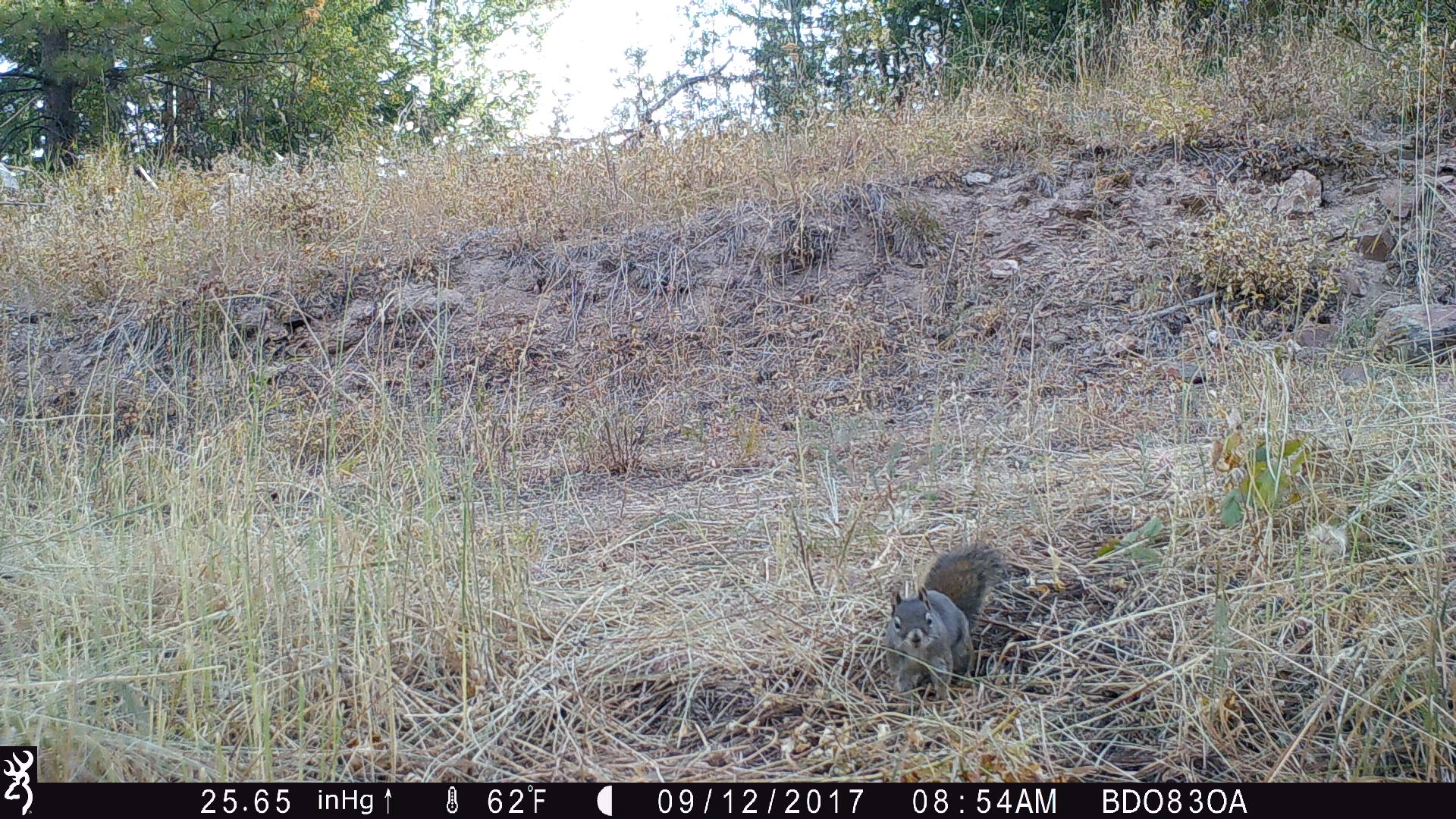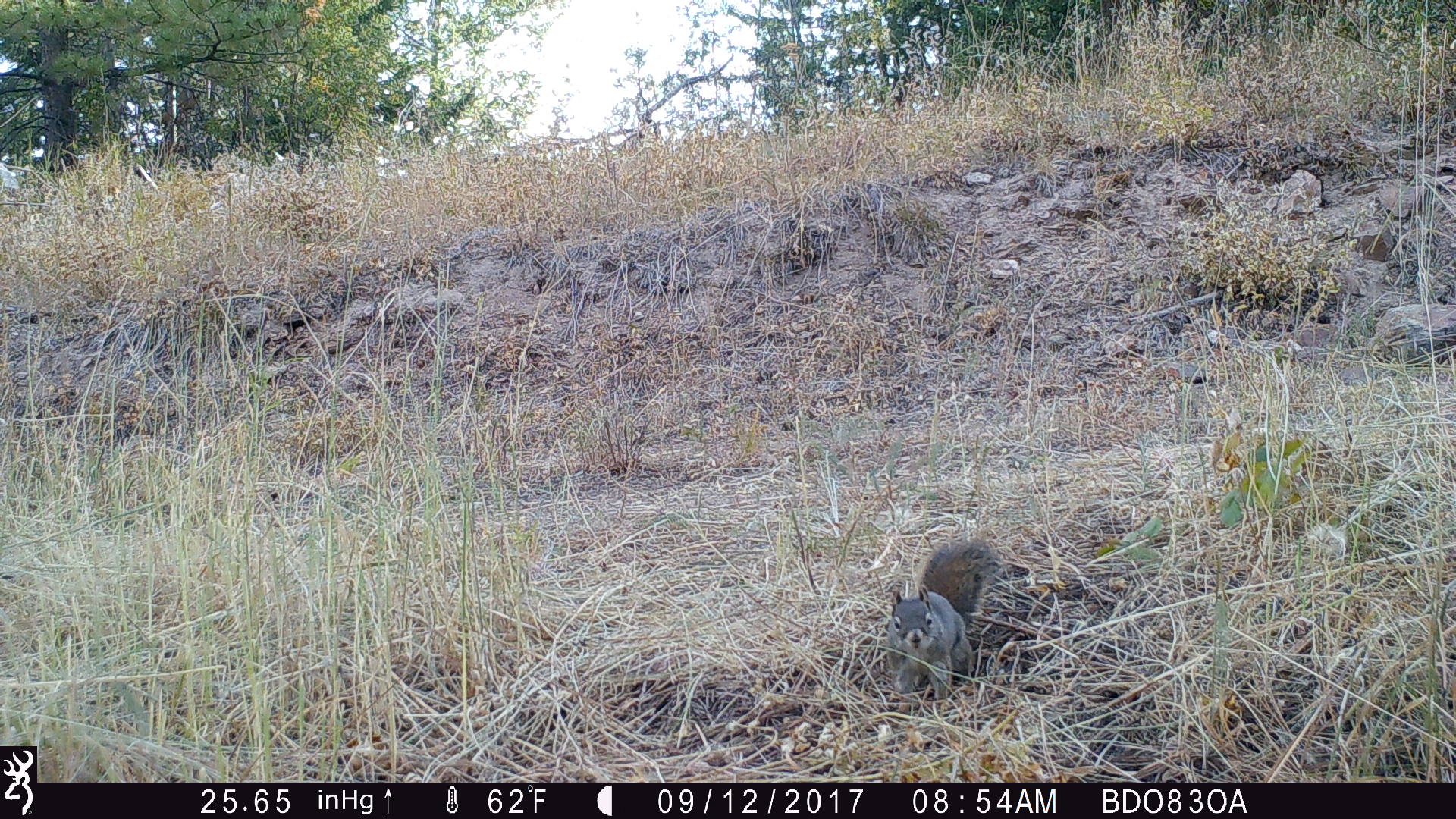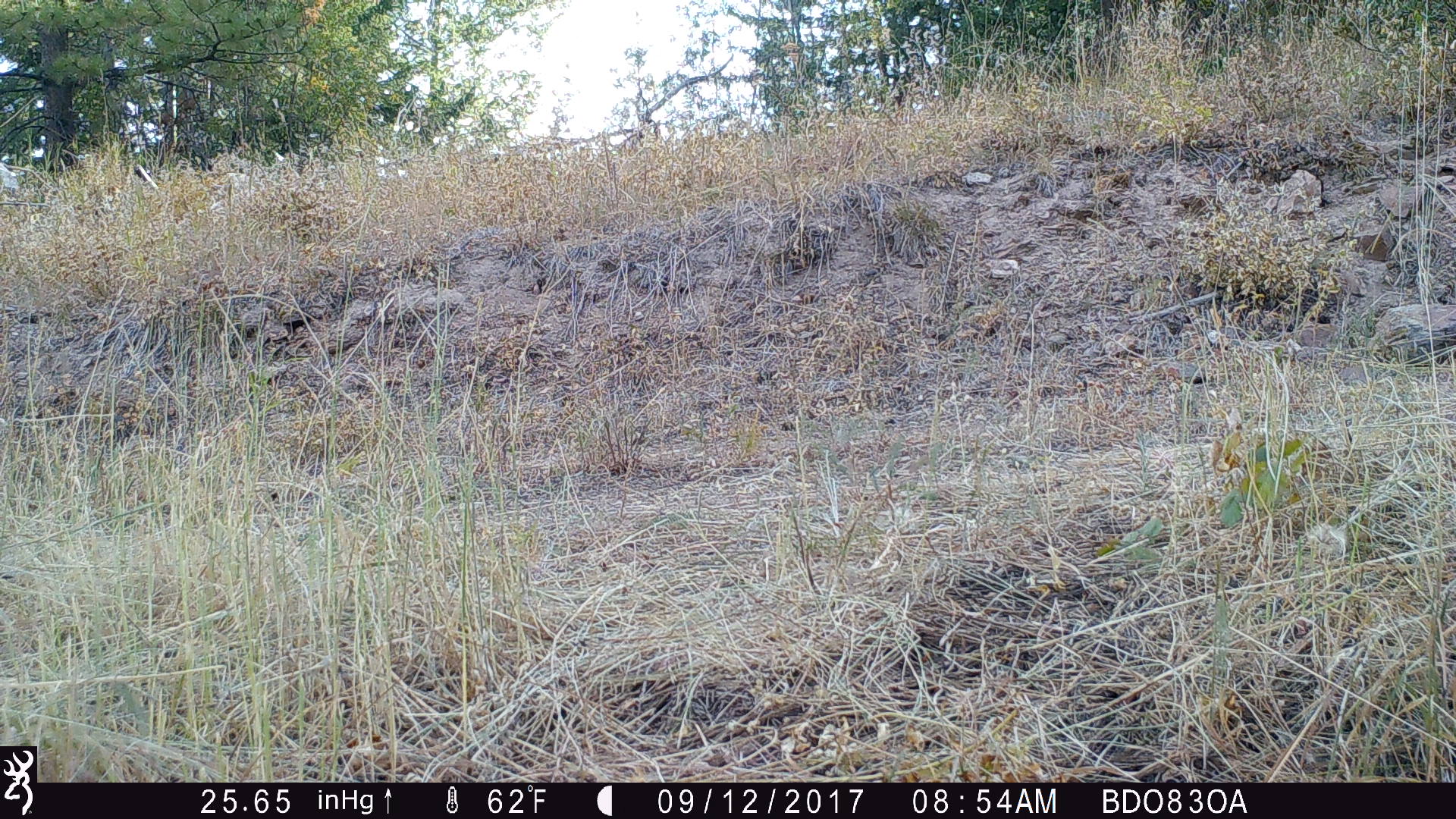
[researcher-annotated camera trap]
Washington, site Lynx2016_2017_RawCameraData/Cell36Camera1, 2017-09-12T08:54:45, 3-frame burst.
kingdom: Animalia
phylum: Chordata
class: Mammalia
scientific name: Mammalia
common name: small mammal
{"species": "small mammal (Mammalia)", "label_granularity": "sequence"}